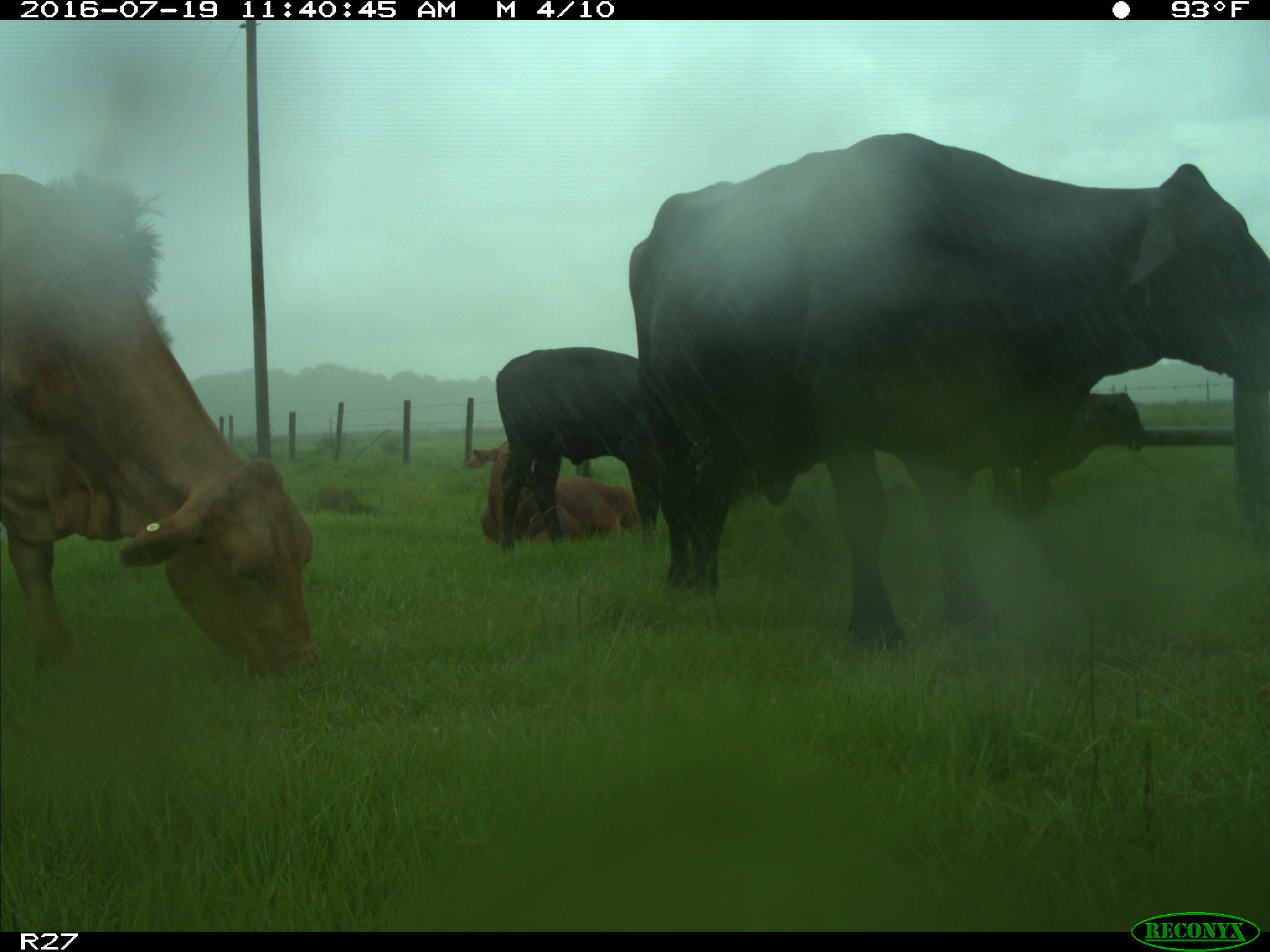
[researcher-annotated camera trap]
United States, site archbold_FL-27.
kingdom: Animalia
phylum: Chordata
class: Mammalia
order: Artiodactyla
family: Bovidae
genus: Bos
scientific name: Bos taurus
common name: domestic cow